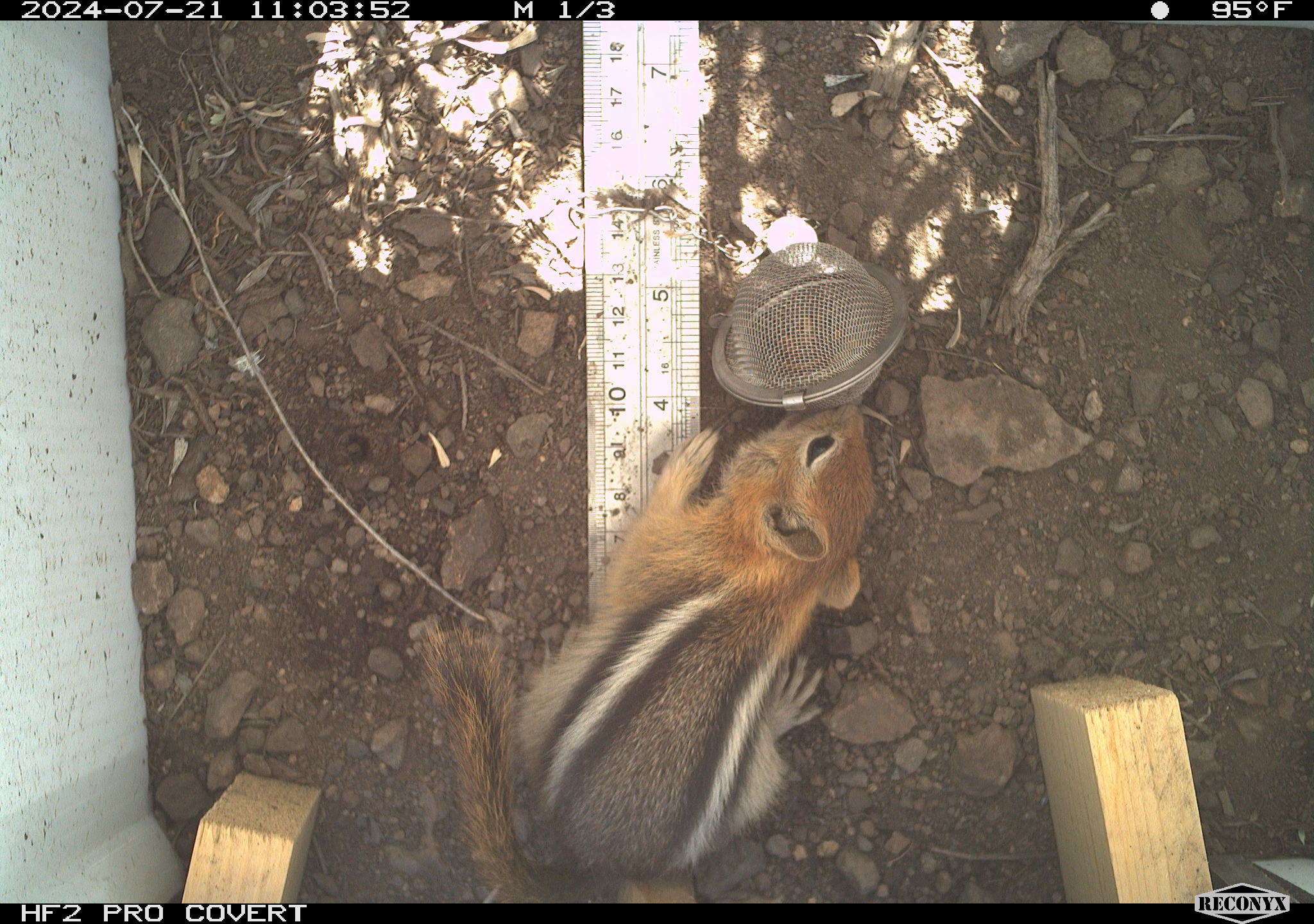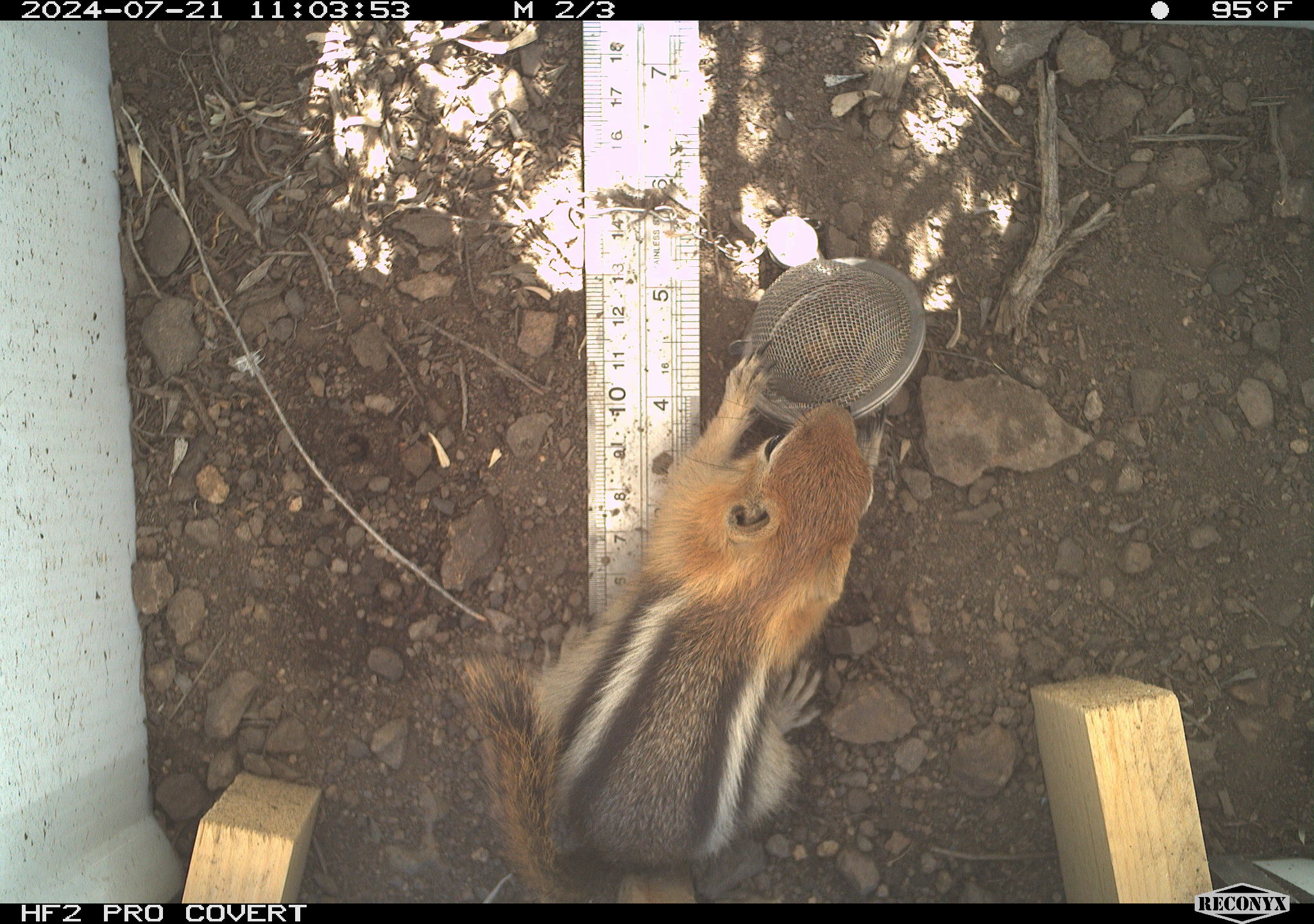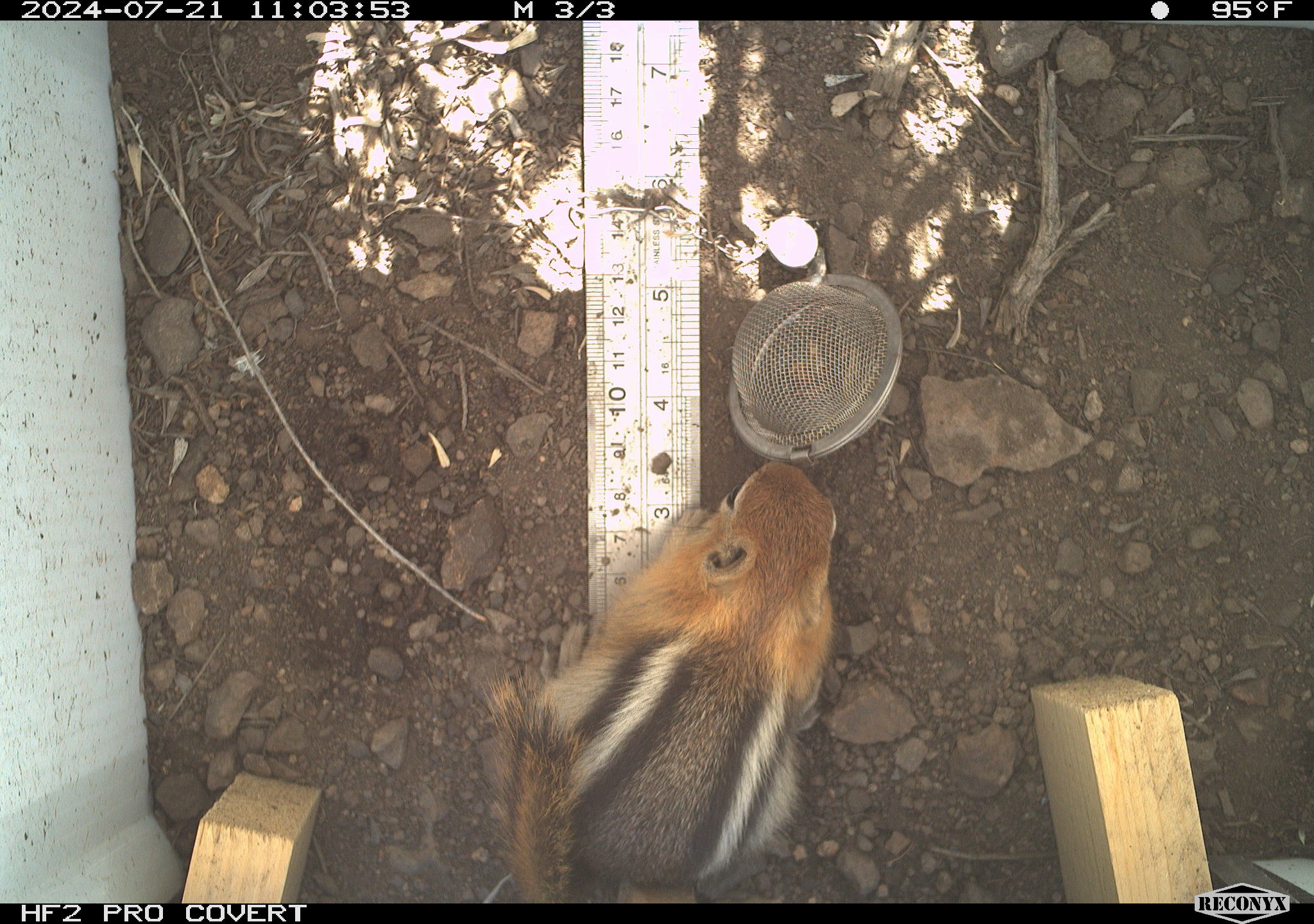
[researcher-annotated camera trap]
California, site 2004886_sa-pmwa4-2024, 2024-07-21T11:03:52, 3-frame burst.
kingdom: Animalia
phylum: Chordata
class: Mammalia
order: Rodentia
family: Sciuridae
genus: Callospermophilus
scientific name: Callospermophilus lateralis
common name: golden mantled ground squirrel